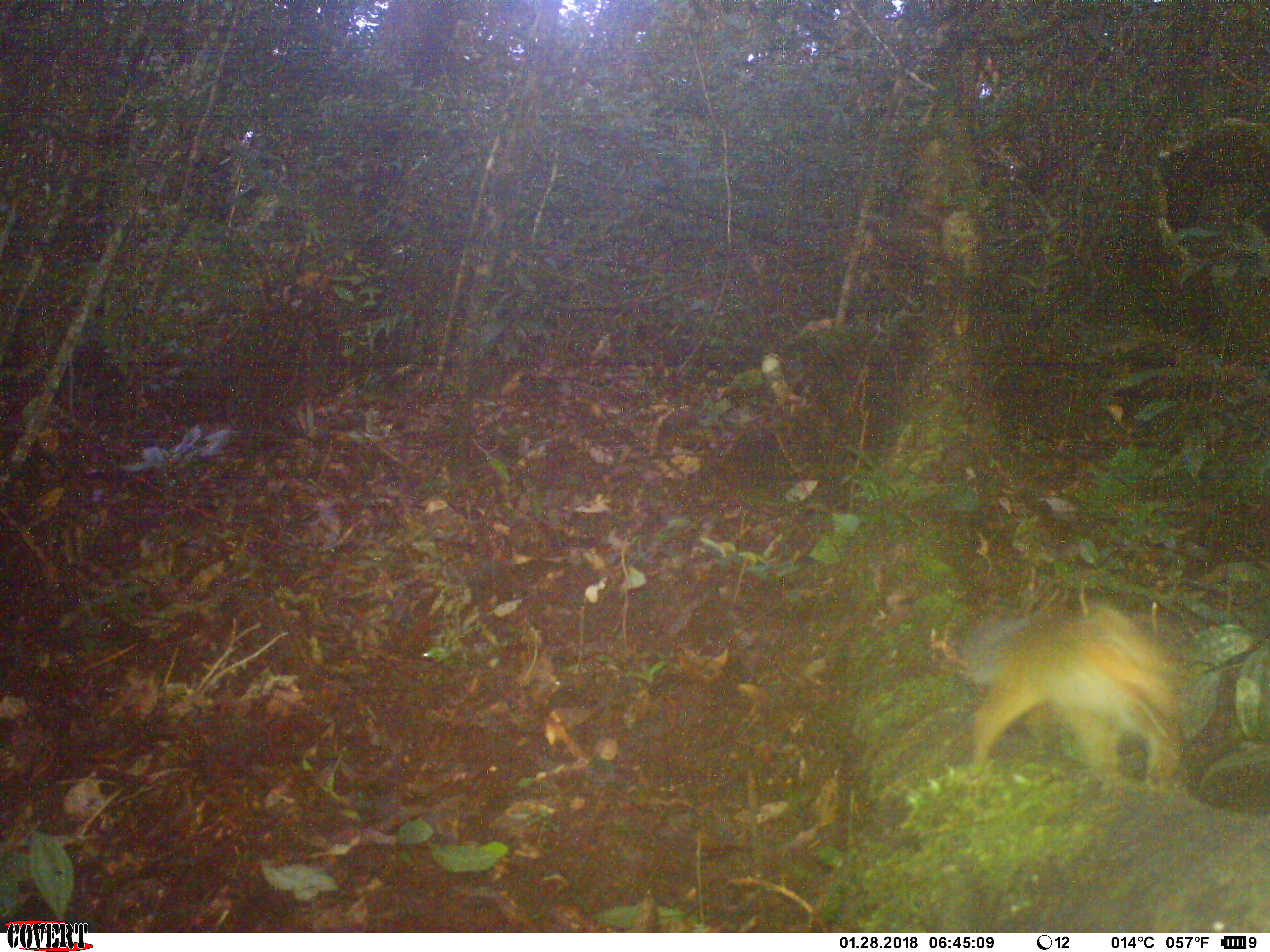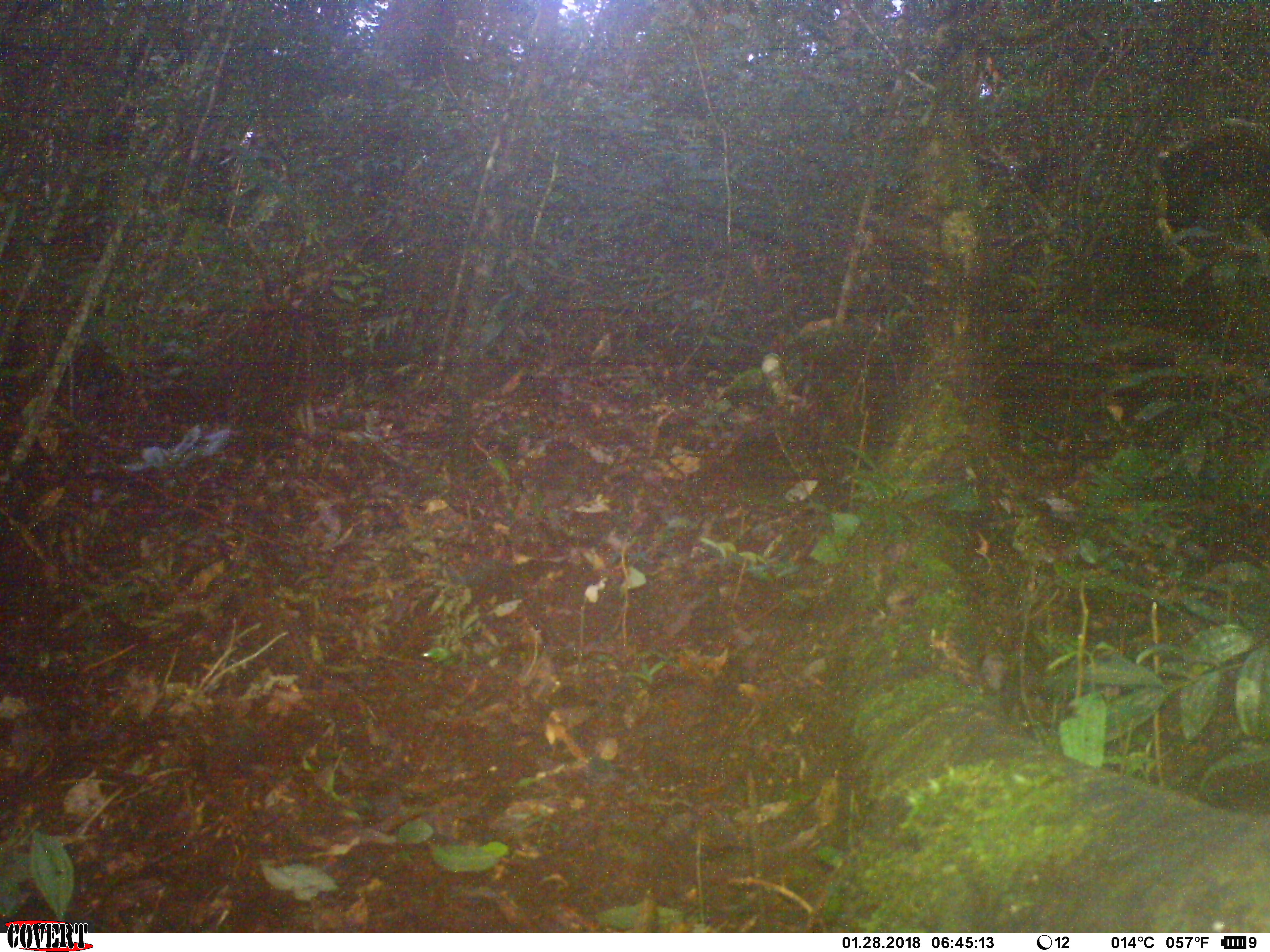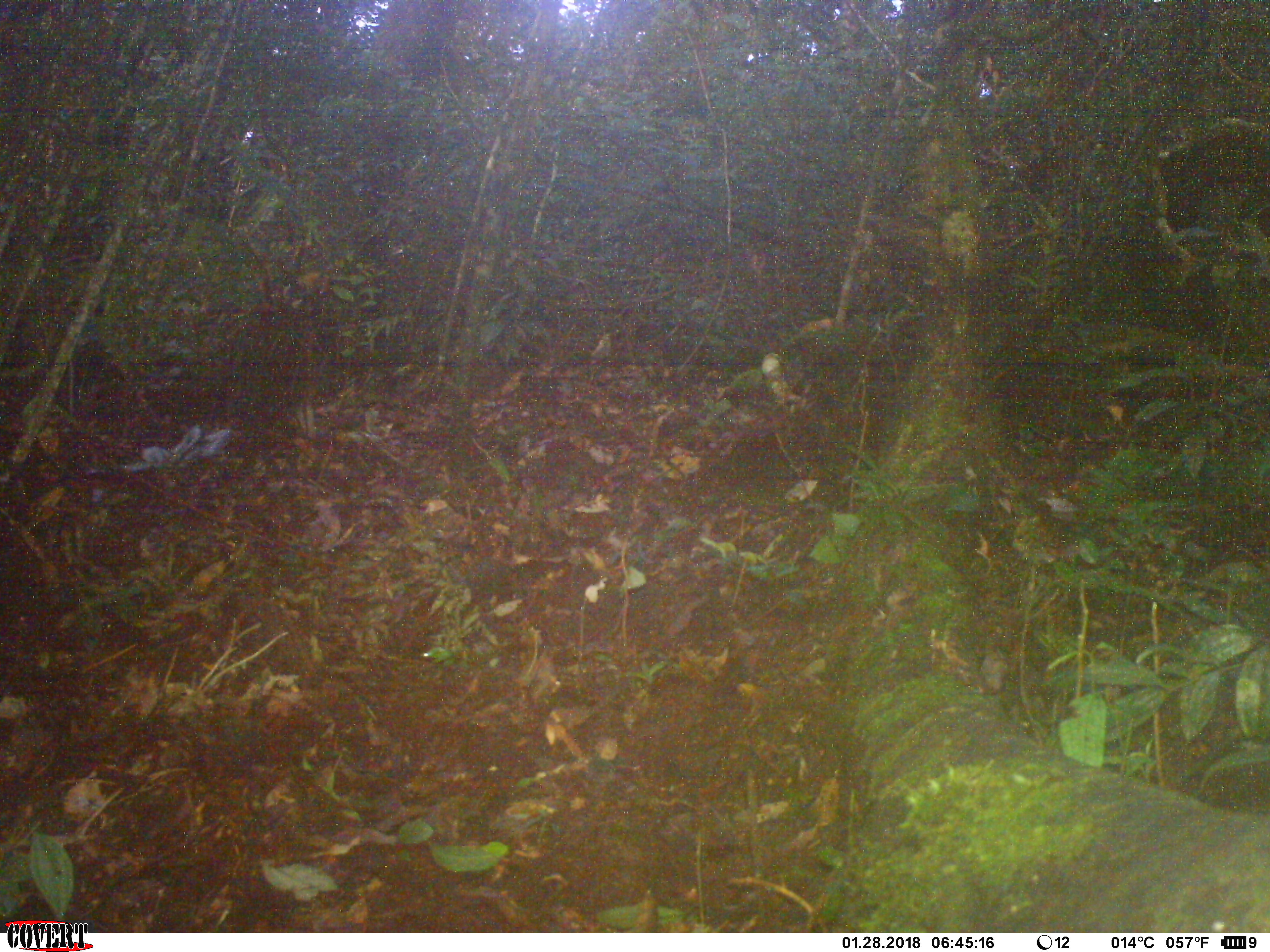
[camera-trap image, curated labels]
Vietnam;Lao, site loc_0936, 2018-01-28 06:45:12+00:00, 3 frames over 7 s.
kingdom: Animalia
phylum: Chordata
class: Mammalia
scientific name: Mammalia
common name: mammal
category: unidentified small mammal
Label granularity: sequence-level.